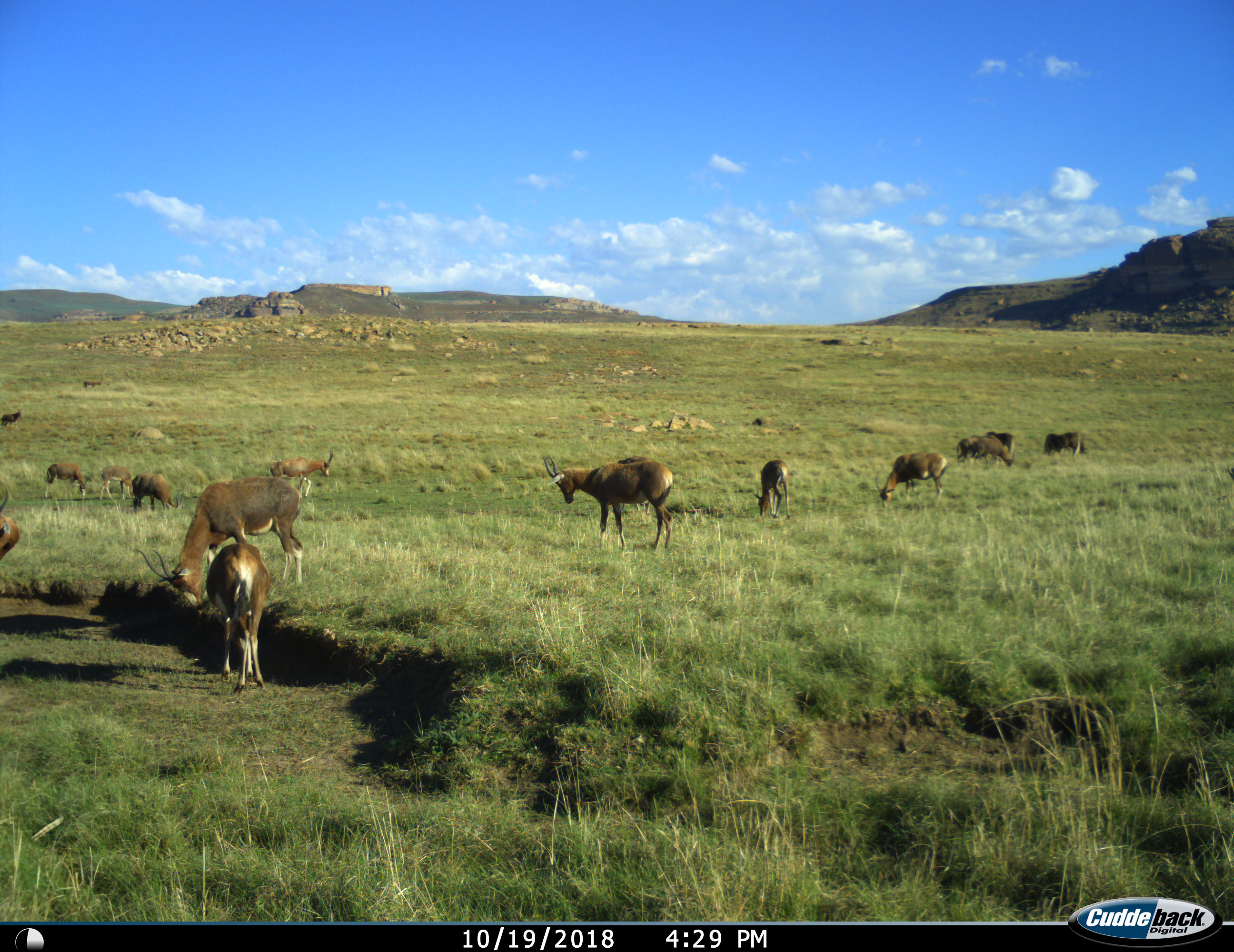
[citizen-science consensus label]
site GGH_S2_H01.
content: unidentified animal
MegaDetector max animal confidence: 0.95